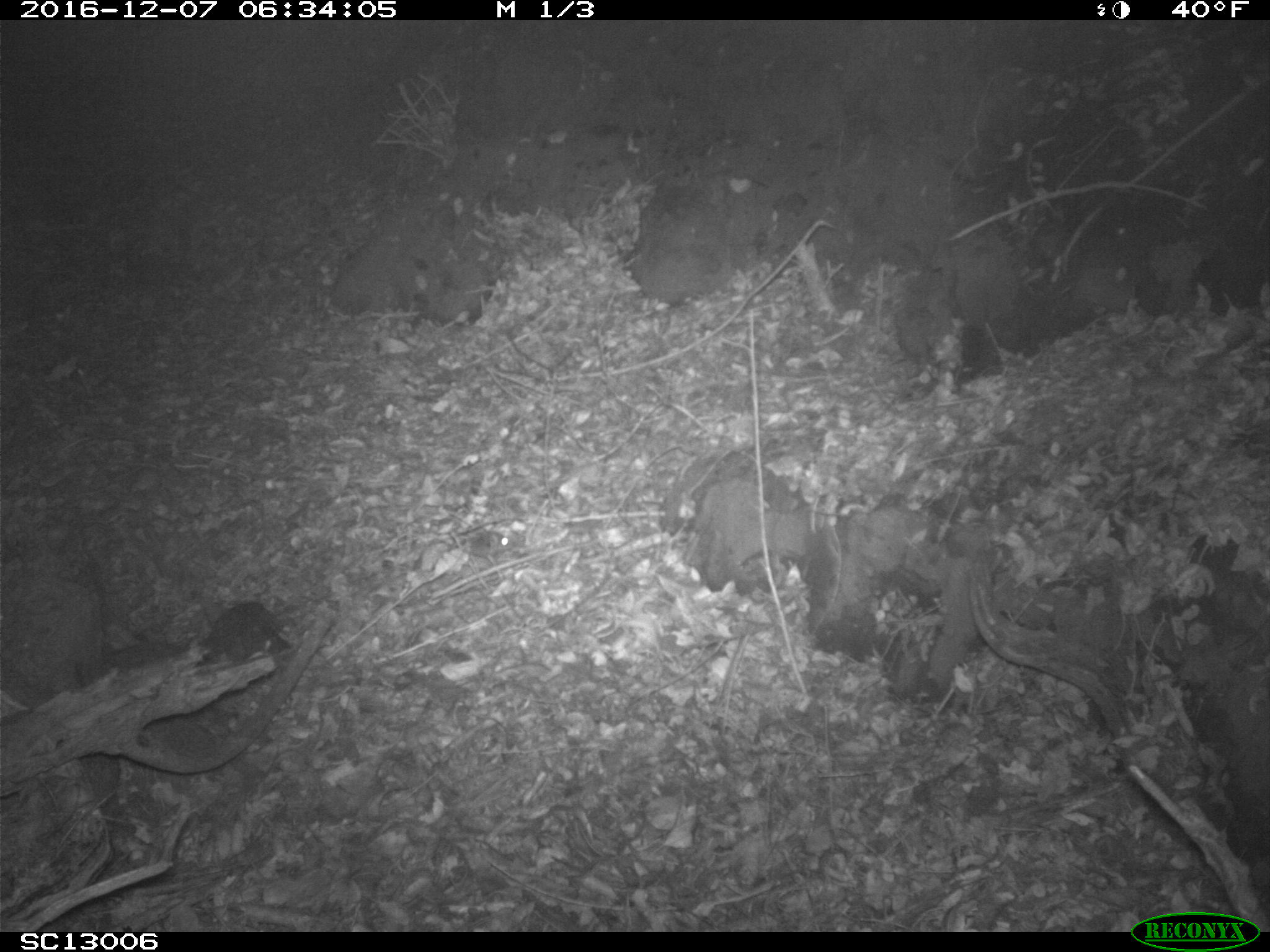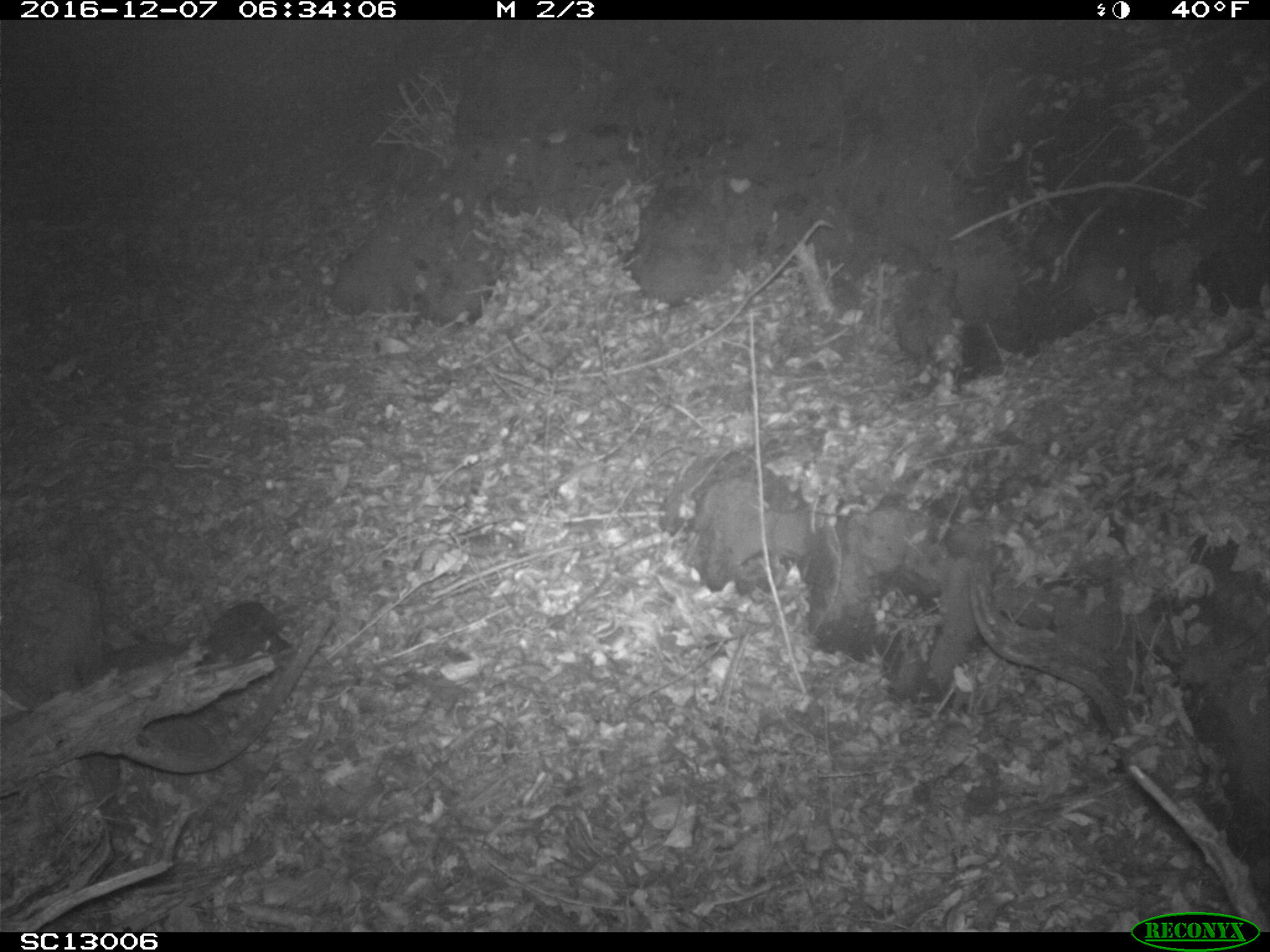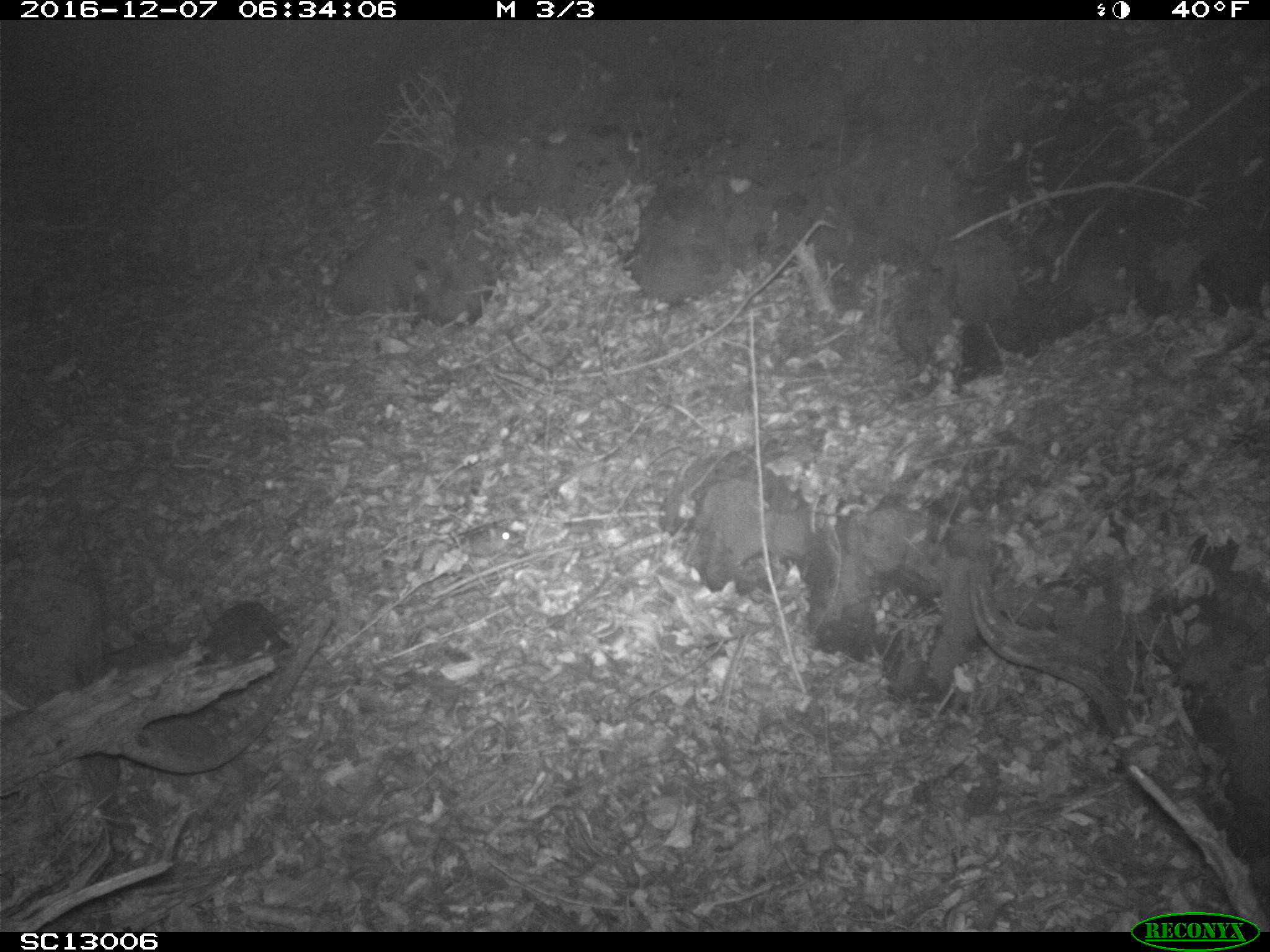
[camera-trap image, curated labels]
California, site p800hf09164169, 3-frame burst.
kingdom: Animalia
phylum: Chordata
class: Mammalia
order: Rodentia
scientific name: Rodentia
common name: rodent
Rodent (Rodentia).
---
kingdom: Animalia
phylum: Chordata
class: Aves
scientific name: Aves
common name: bird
Bird (Aves).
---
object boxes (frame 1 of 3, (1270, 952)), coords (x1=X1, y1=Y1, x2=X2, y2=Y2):
rodent: (x1=451, y1=530, x2=513, y2=562)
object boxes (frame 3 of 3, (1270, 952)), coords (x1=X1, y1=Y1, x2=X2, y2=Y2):
bird: (x1=409, y1=516, x2=528, y2=594)